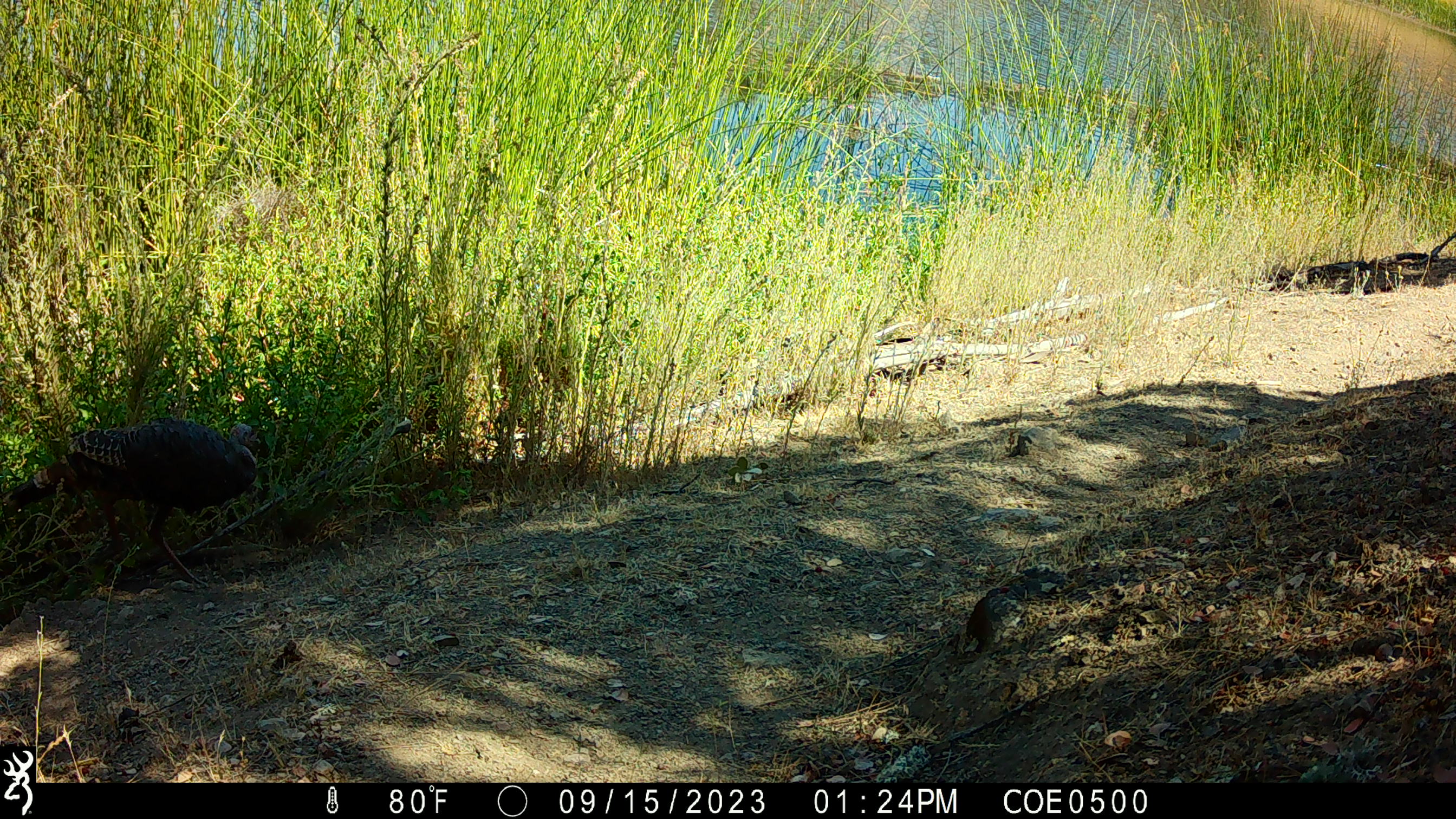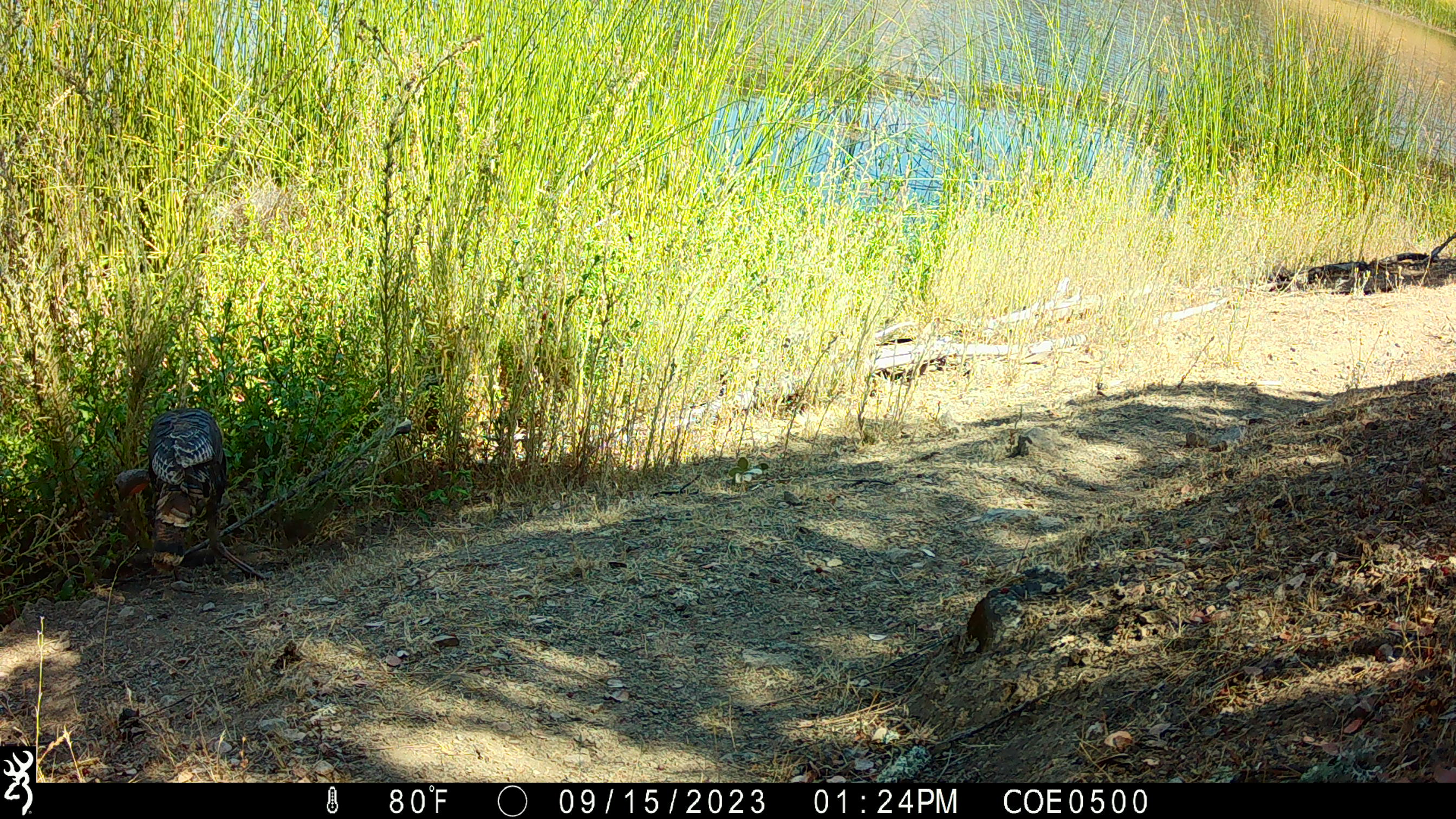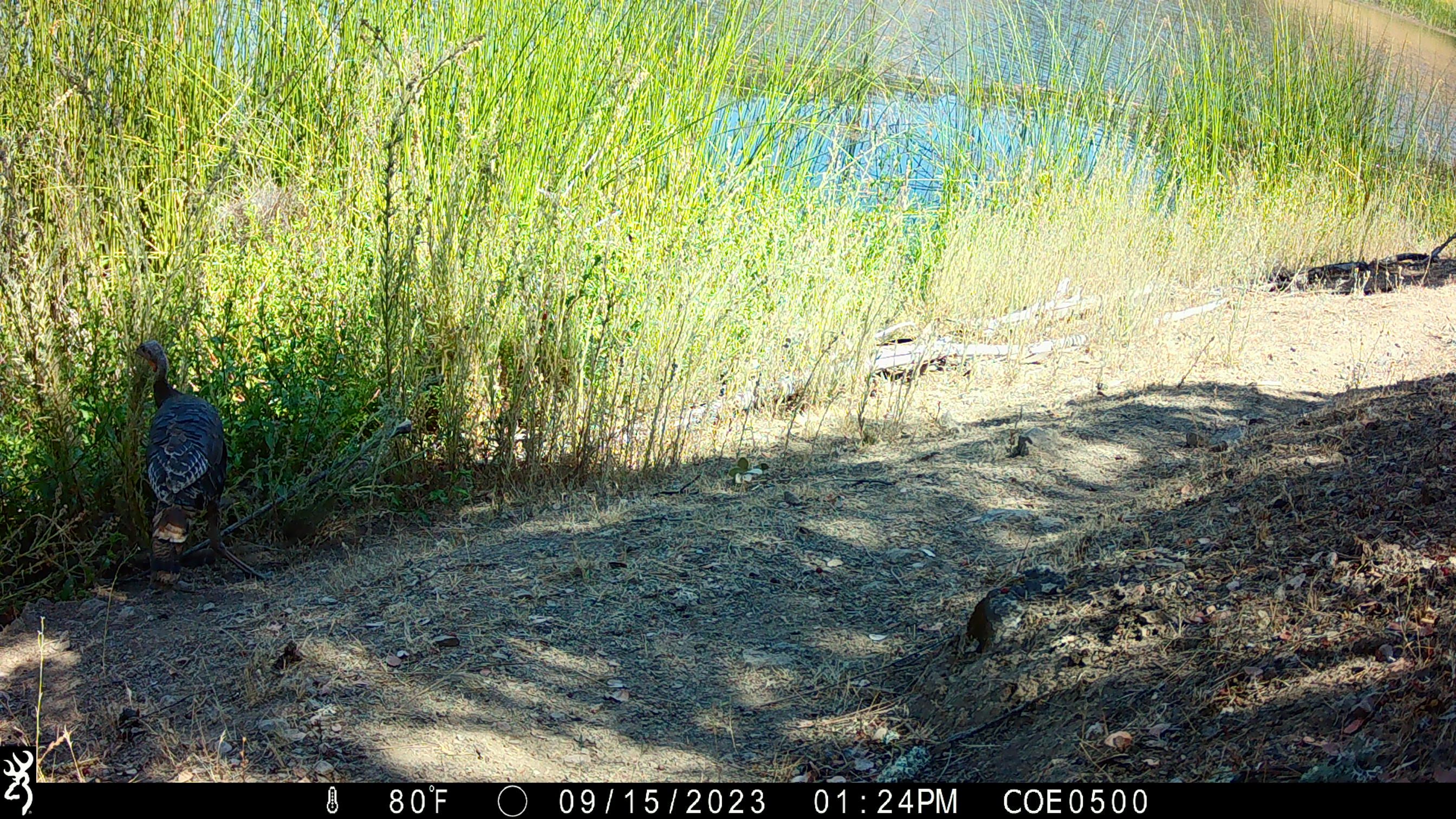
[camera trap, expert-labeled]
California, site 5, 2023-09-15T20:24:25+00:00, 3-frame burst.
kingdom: Animalia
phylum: Chordata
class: Aves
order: Galliformes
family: Phasianidae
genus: Meleagris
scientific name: Meleagris gallopavo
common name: turkey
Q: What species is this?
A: Turkey (Meleagris gallopavo).